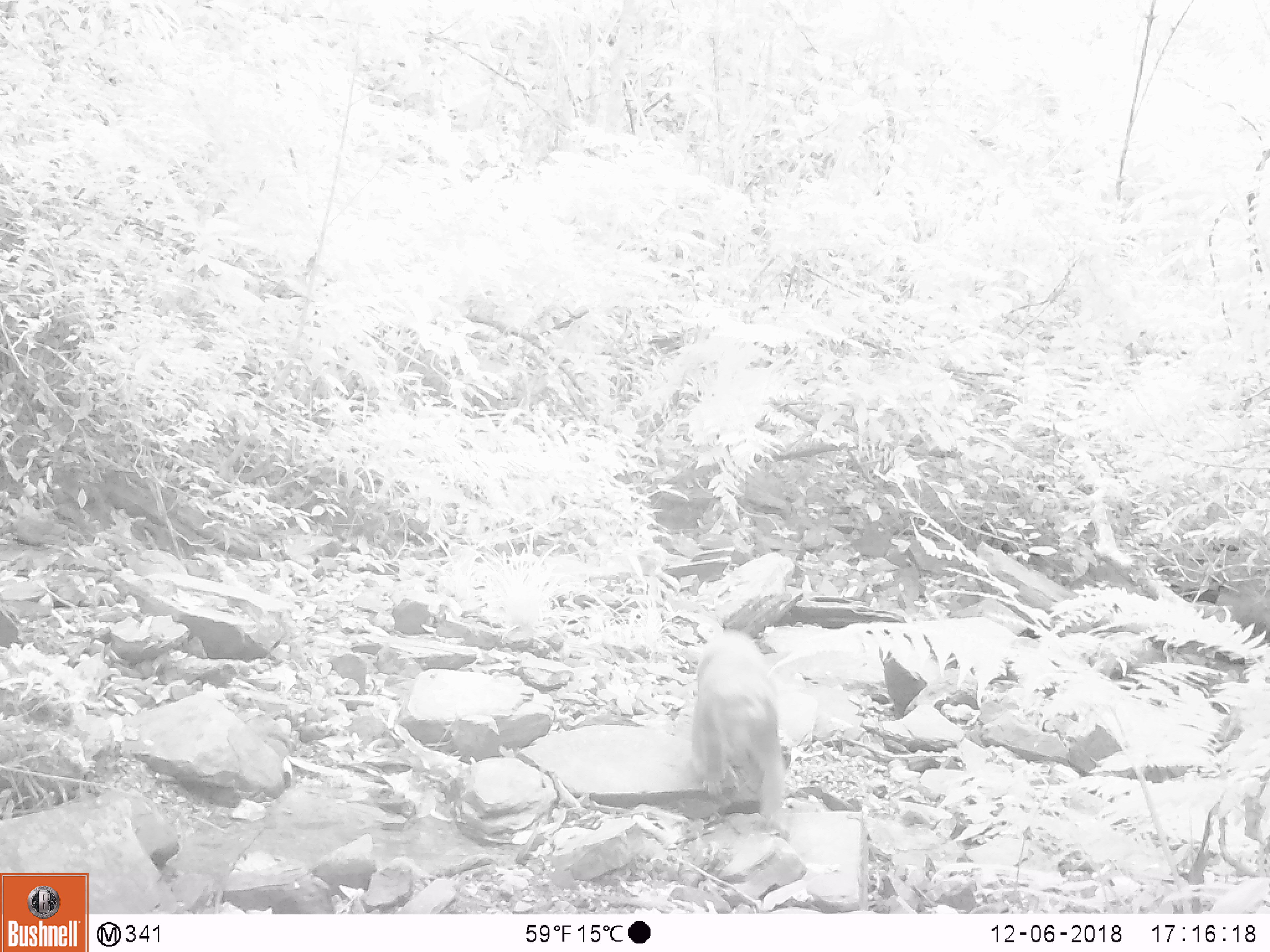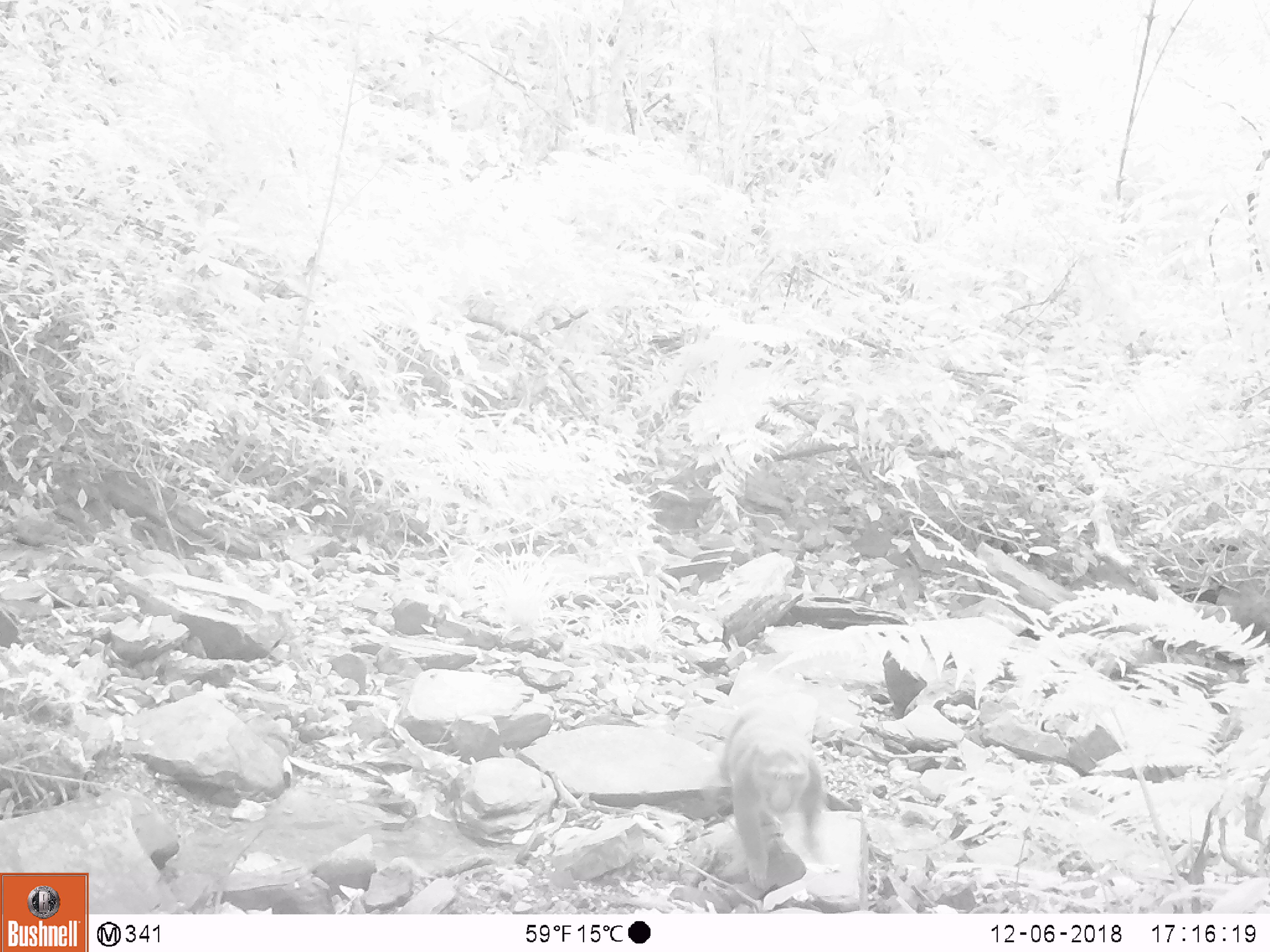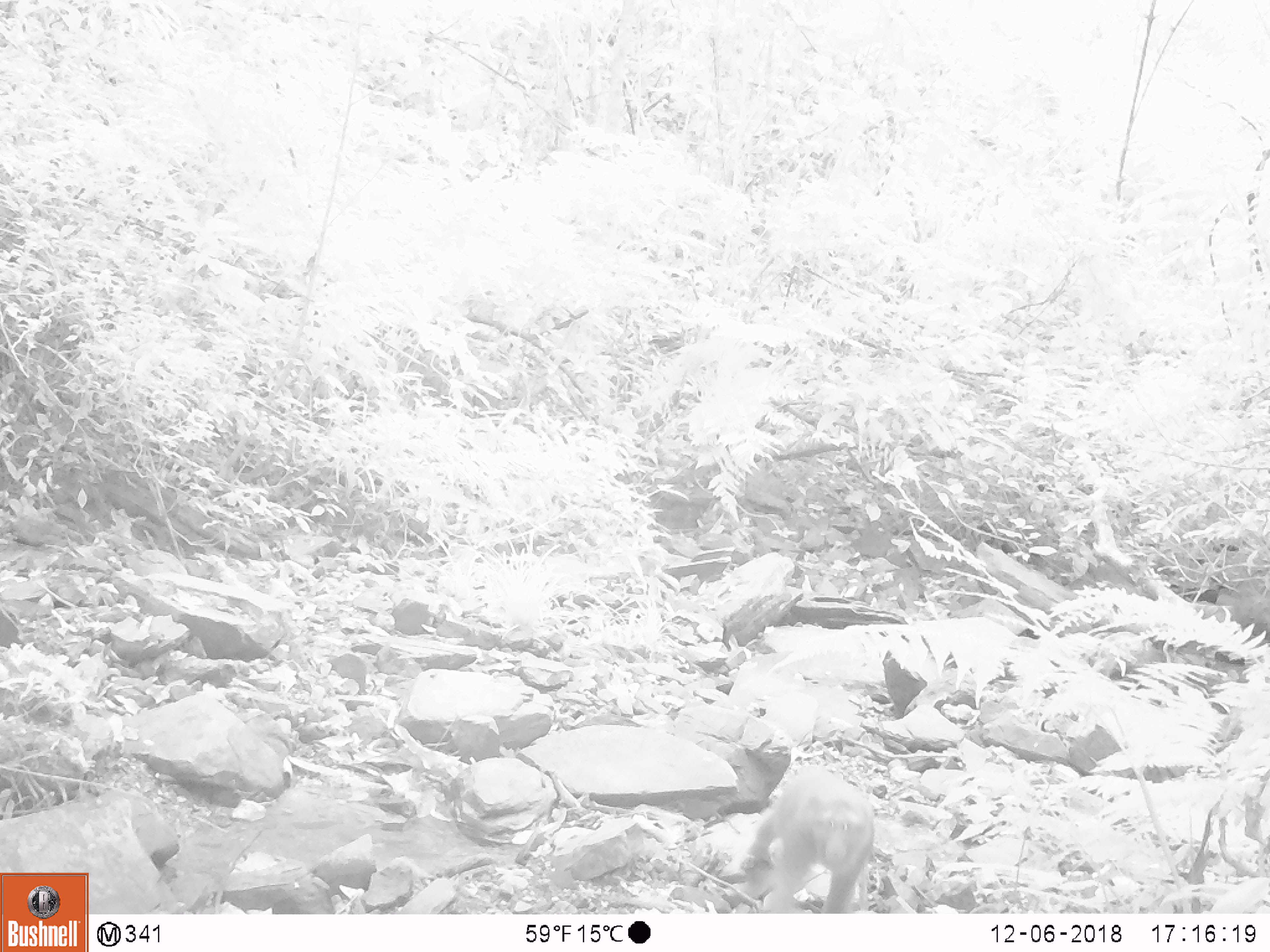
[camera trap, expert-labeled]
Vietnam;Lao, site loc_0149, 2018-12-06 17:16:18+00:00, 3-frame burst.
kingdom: Animalia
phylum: Chordata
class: Mammalia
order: Primates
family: Cercopithecidae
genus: Macaca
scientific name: Macaca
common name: macaques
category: assam or rhesus macaque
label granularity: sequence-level